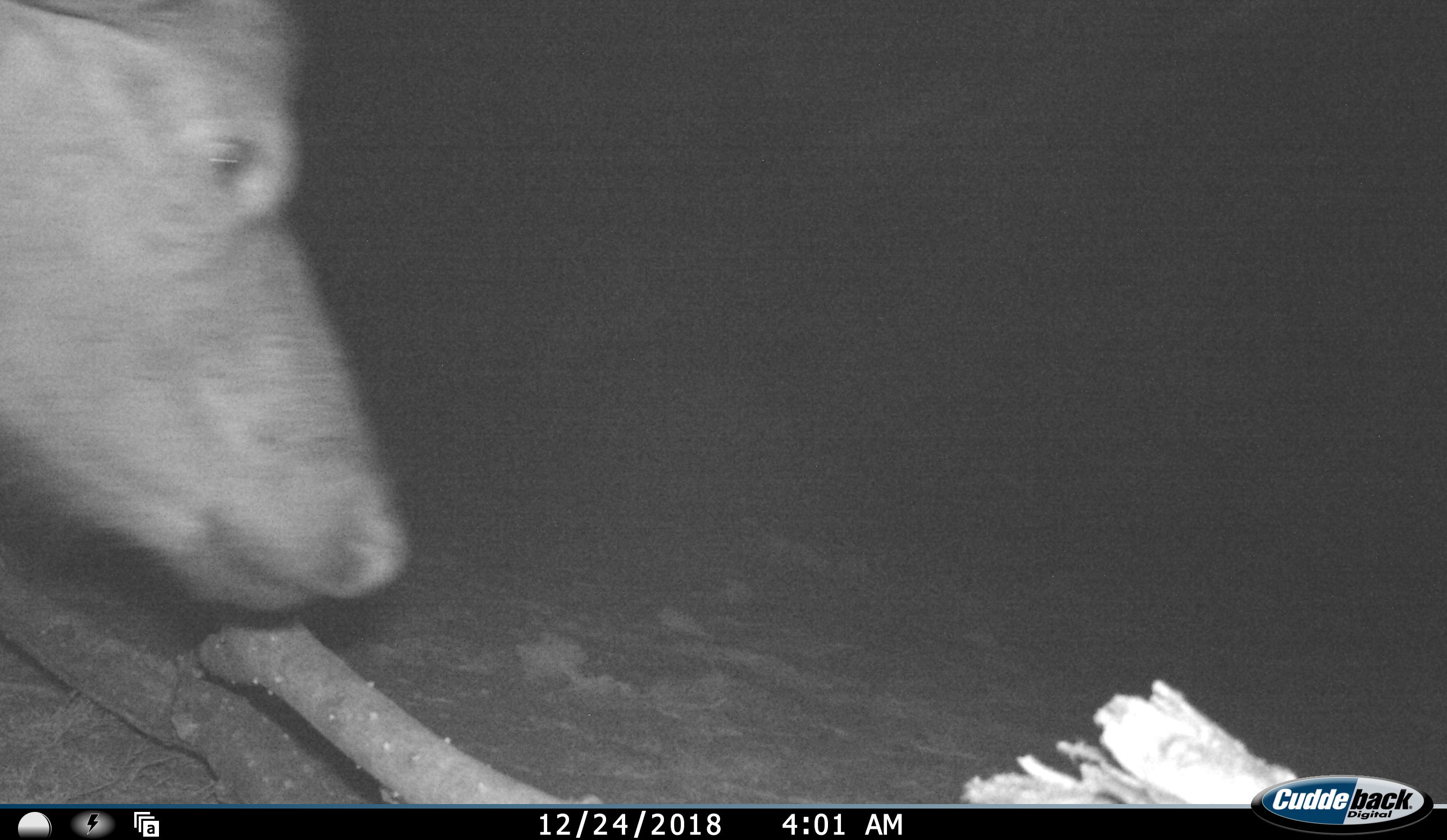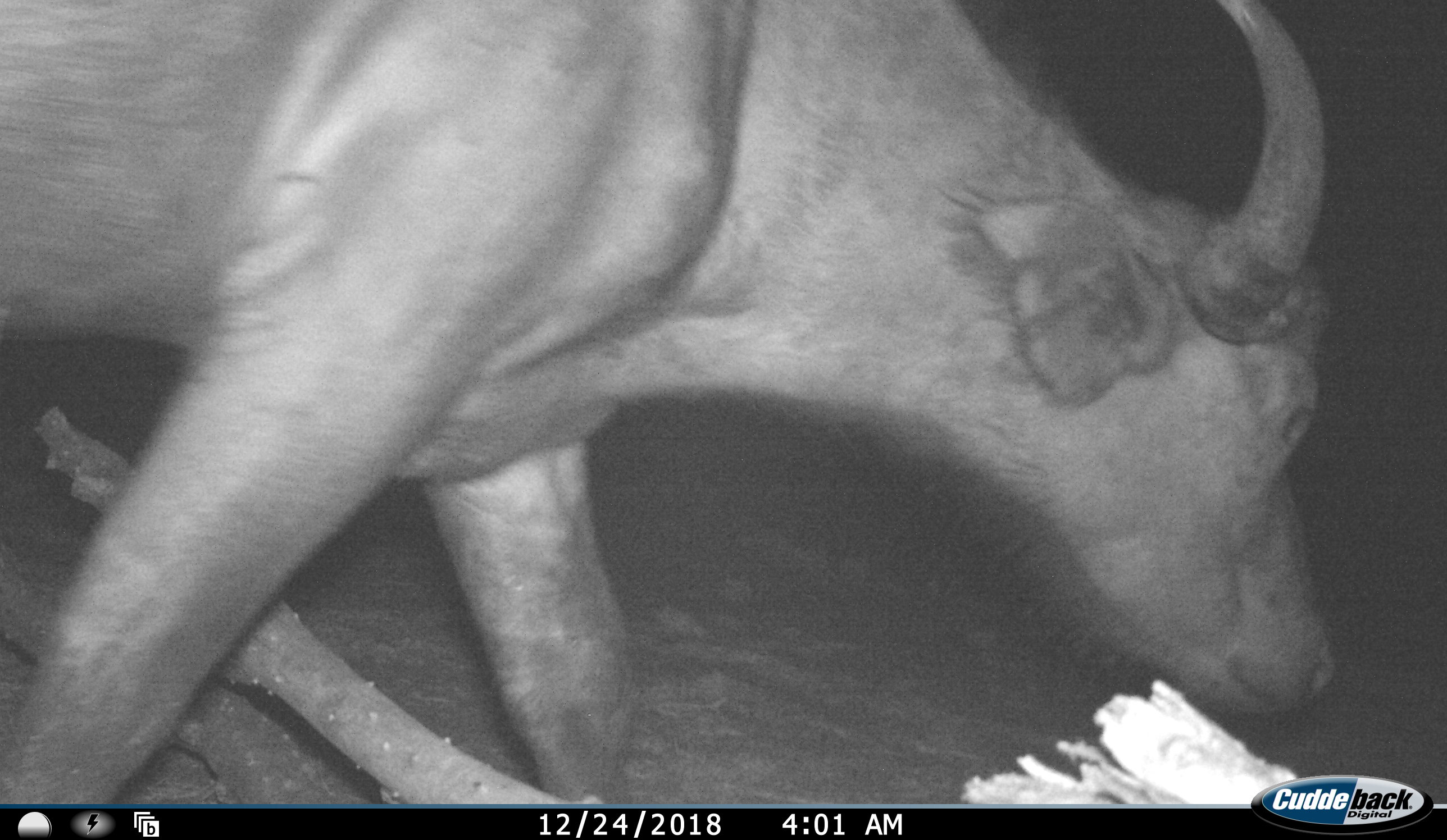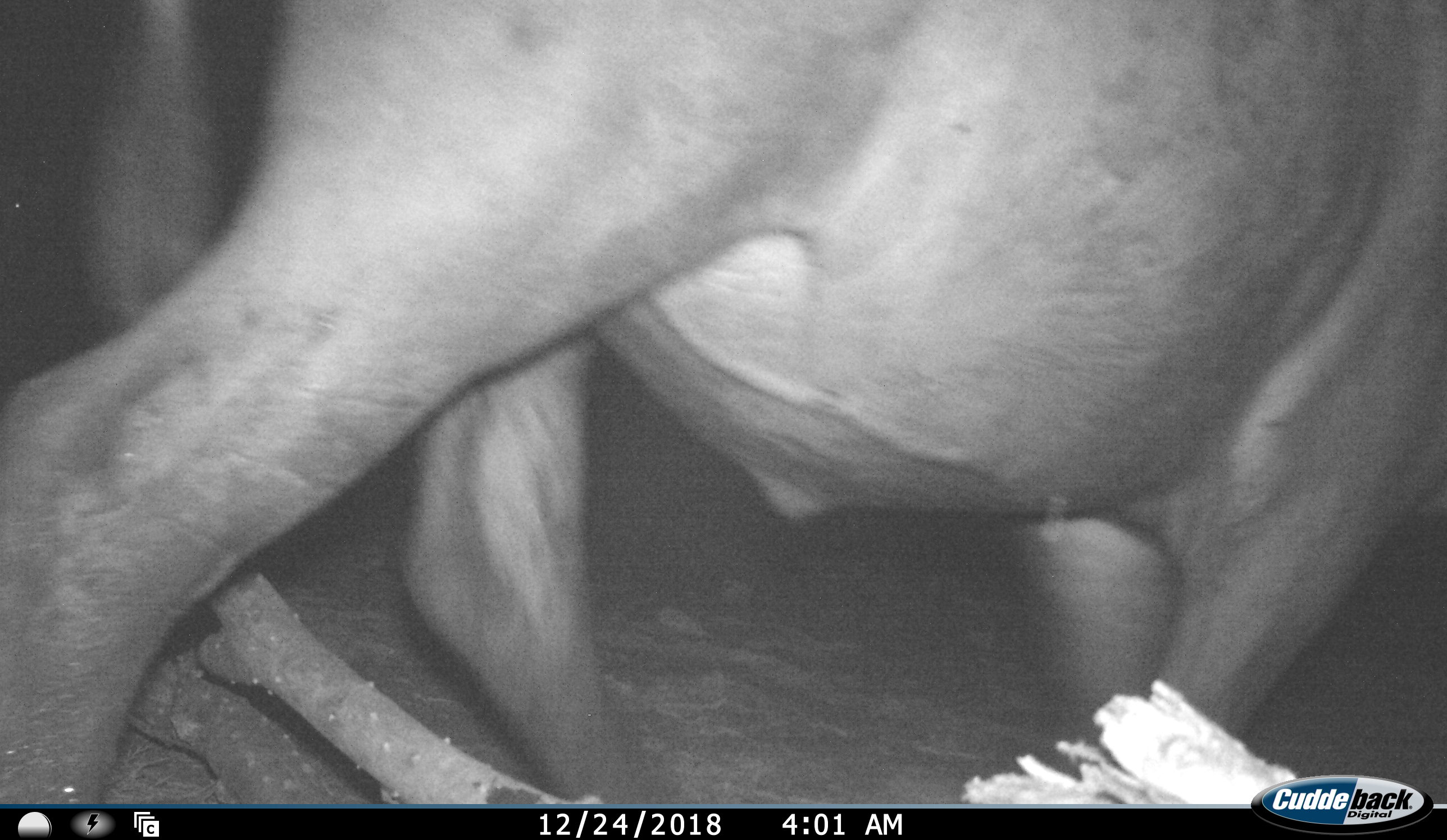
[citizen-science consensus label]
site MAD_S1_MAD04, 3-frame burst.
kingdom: Animalia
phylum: Chordata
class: Mammalia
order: Artiodactyla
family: Bovidae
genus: Syncerus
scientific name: Syncerus caffer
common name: african buffalo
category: buffalo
Buffalo (african buffalo) (Syncerus caffer), count 1. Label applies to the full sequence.